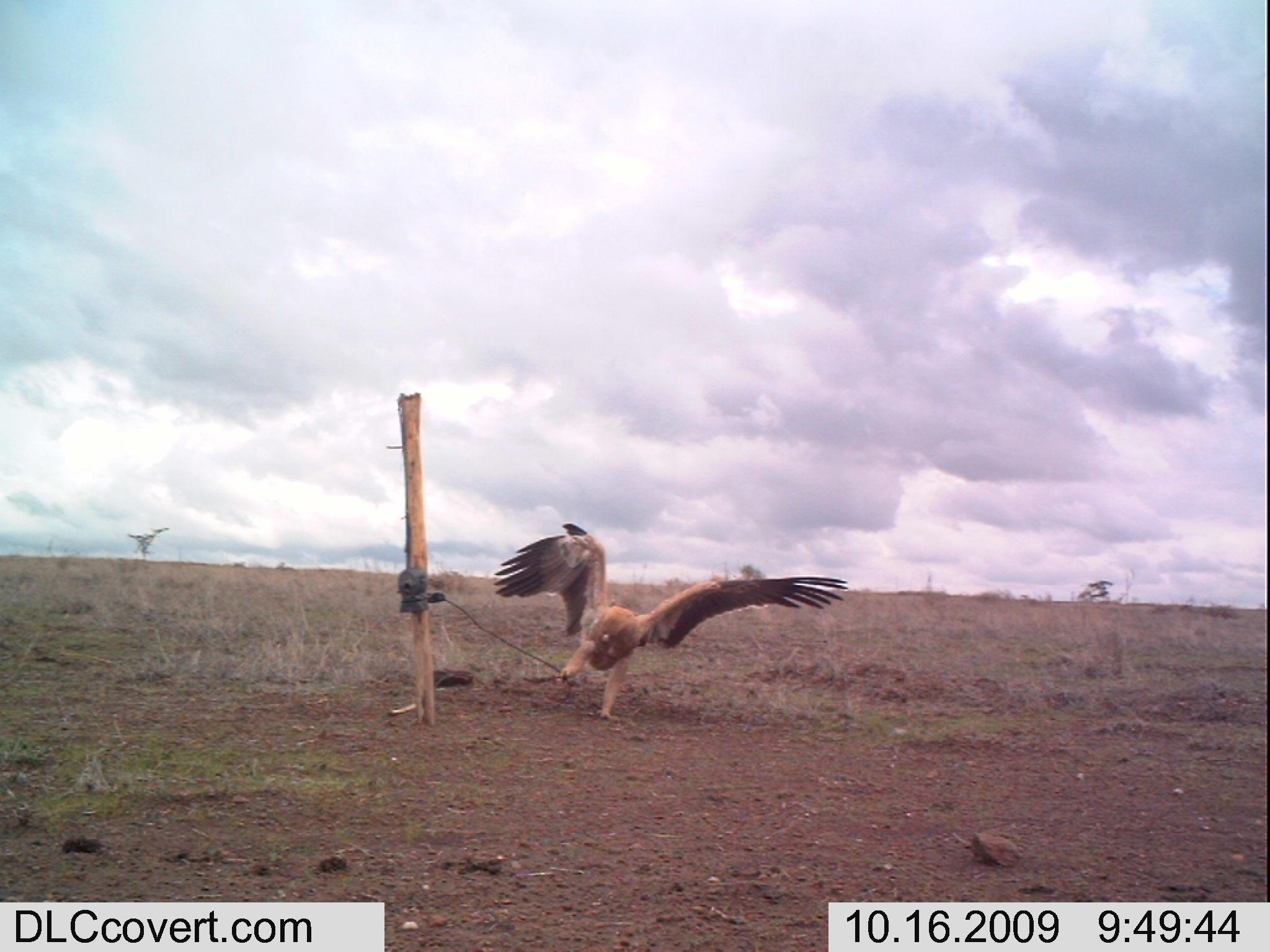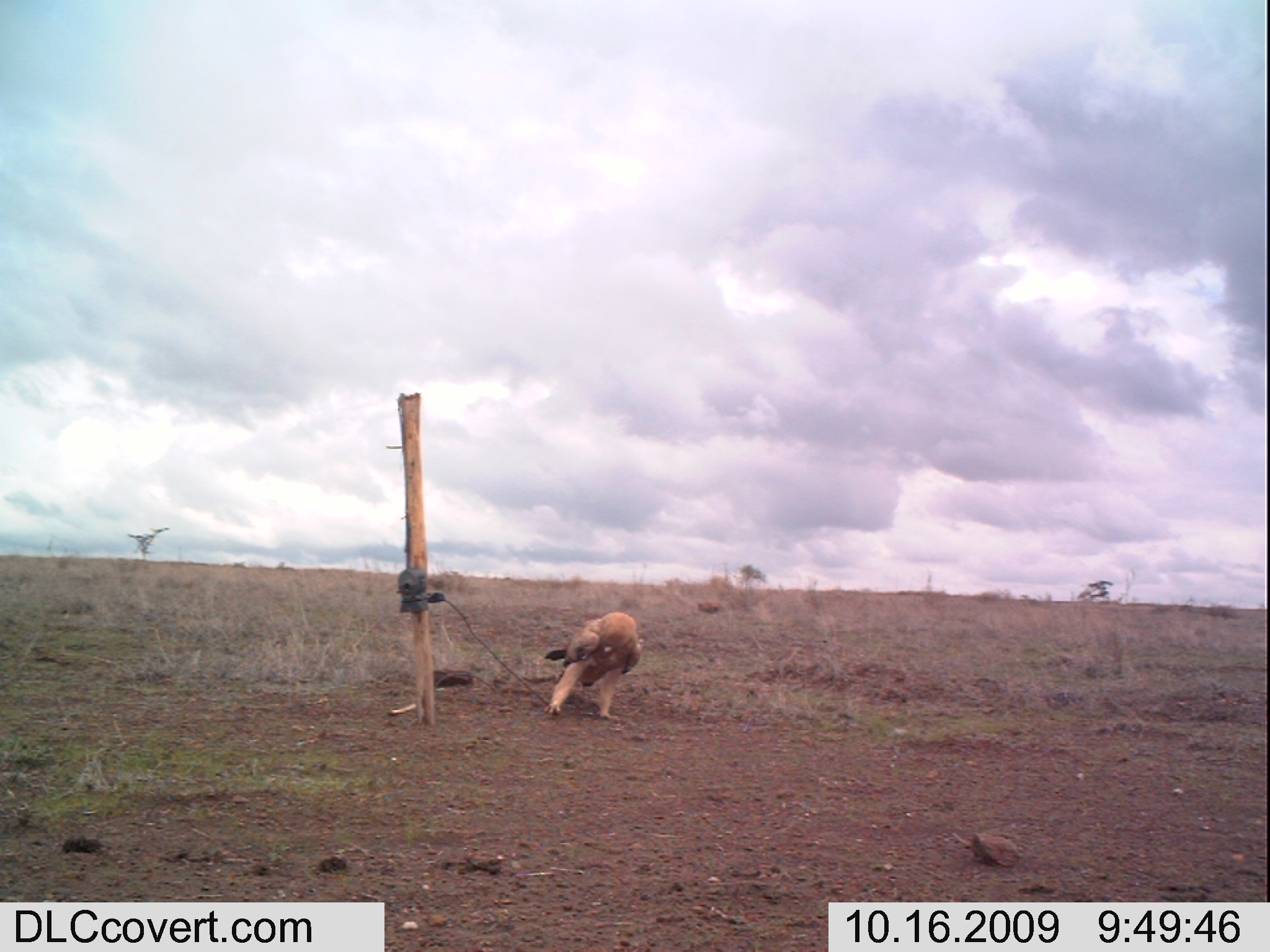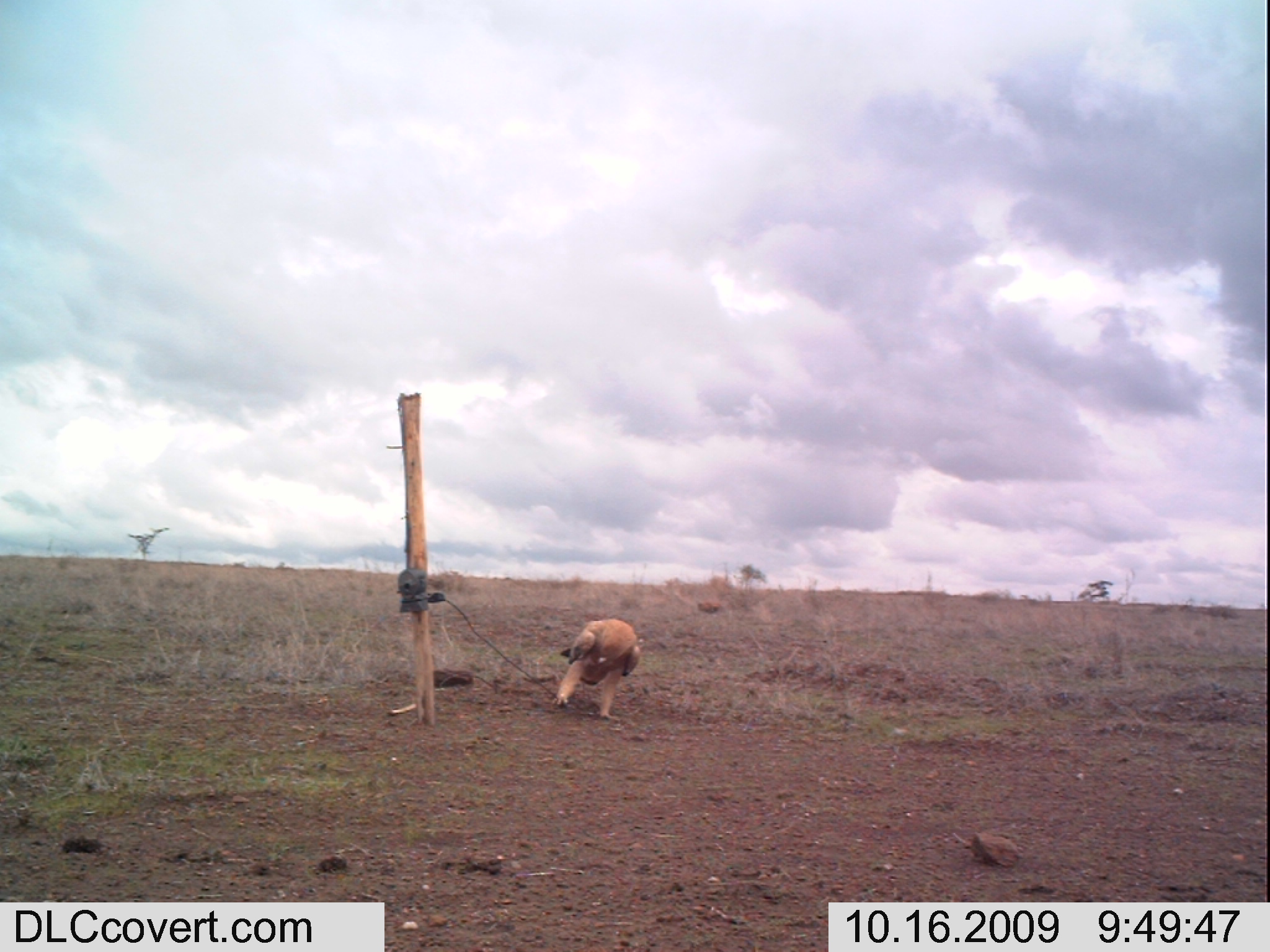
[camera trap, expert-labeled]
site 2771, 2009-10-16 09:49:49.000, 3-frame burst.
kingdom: Animalia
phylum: Chordata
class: Aves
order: Accipitriformes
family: Accipitridae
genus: Aquila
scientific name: Aquila rapax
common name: tawny eagle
Aquila rapax (tawny eagle), count 1.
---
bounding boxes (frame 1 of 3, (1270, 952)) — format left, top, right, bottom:
aquila rapax: 487, 519, 852, 728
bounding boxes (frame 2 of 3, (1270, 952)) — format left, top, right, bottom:
aquila rapax: 542, 610, 644, 723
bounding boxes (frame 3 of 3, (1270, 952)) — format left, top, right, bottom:
aquila rapax: 550, 614, 646, 723